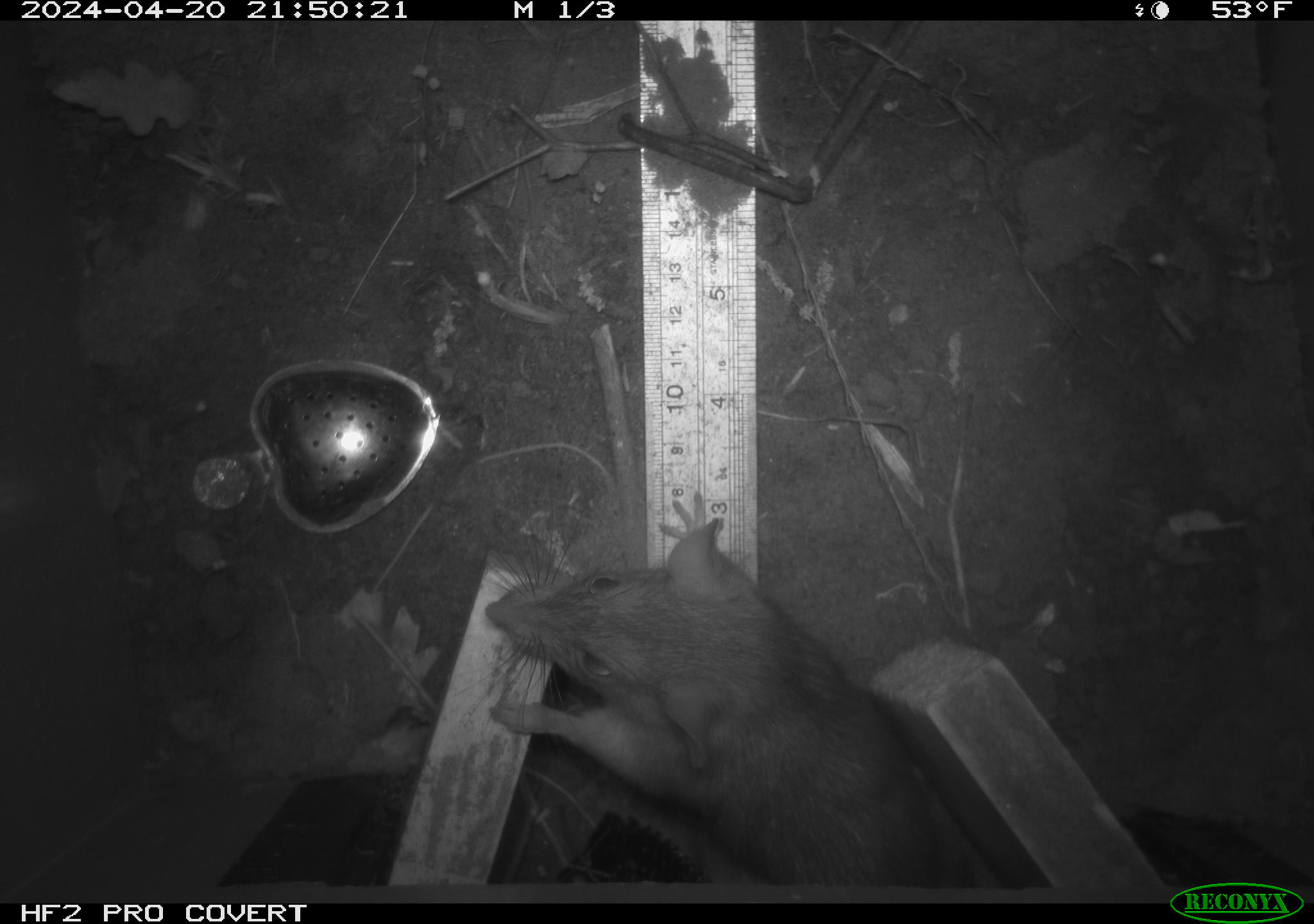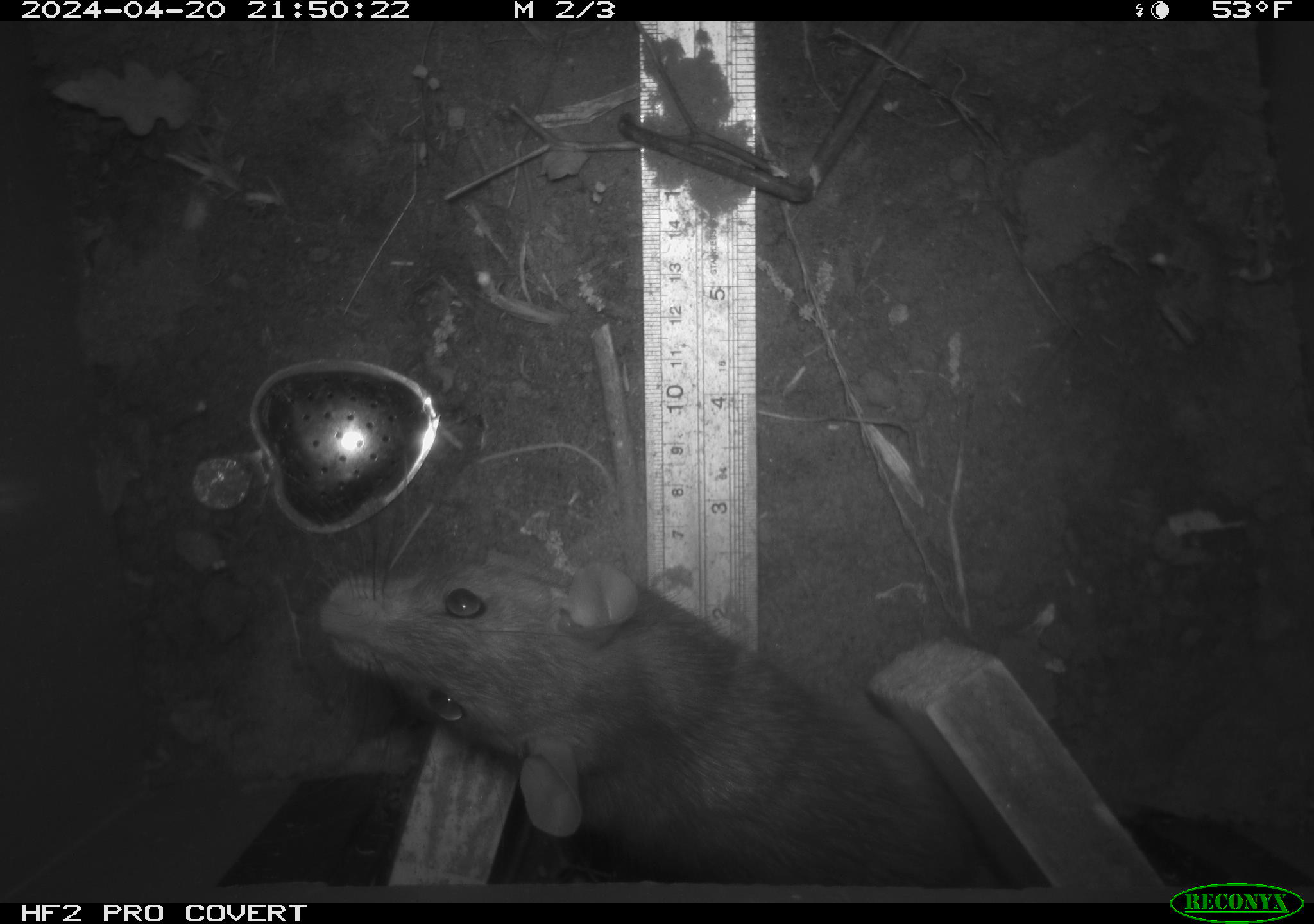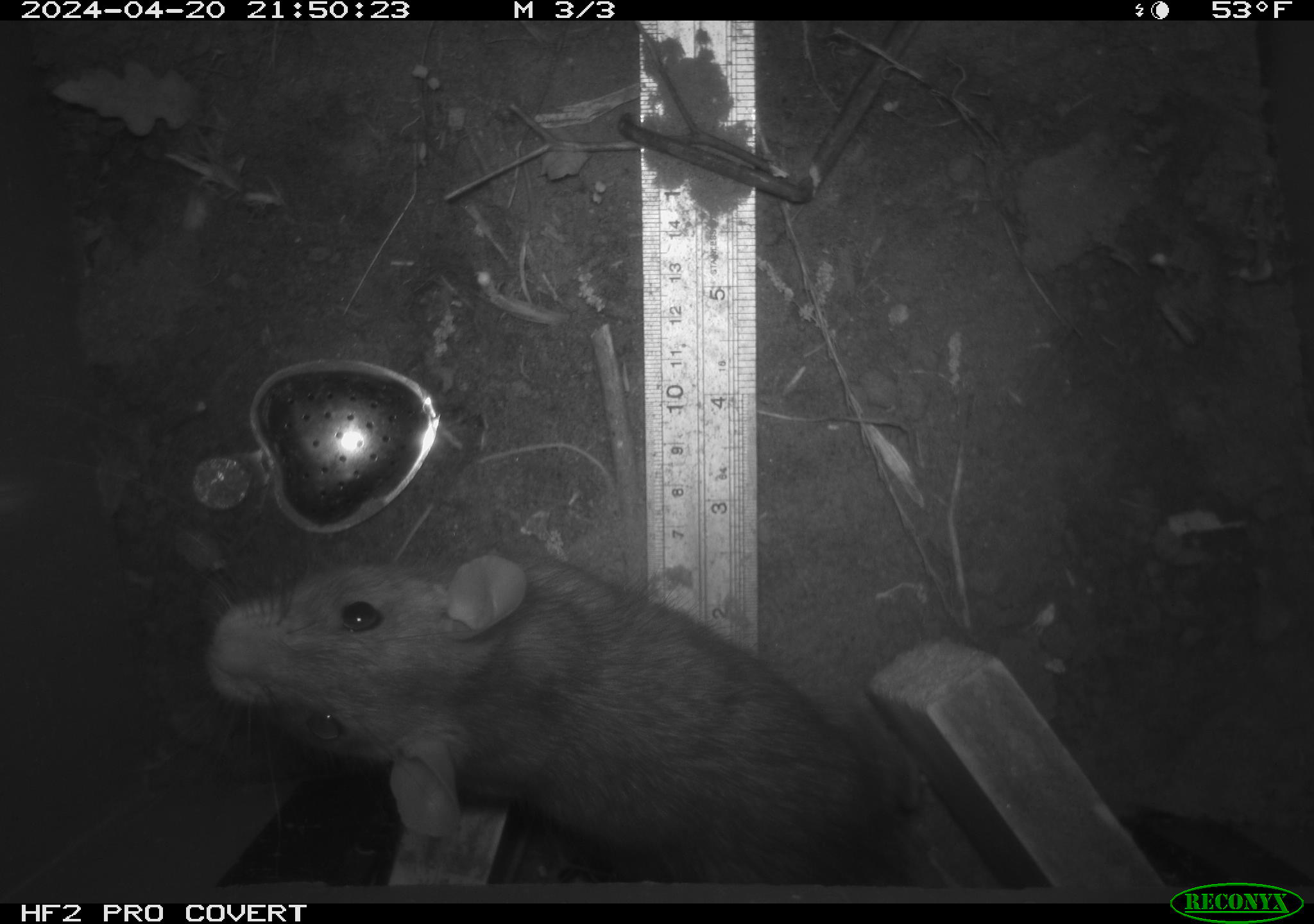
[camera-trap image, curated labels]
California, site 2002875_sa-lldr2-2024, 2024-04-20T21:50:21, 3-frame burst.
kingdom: Animalia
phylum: Chordata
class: Mammalia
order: Rodentia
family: Muridae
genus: Rattus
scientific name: Rattus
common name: rat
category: rattus species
Rattus species (rat) (Rattus).